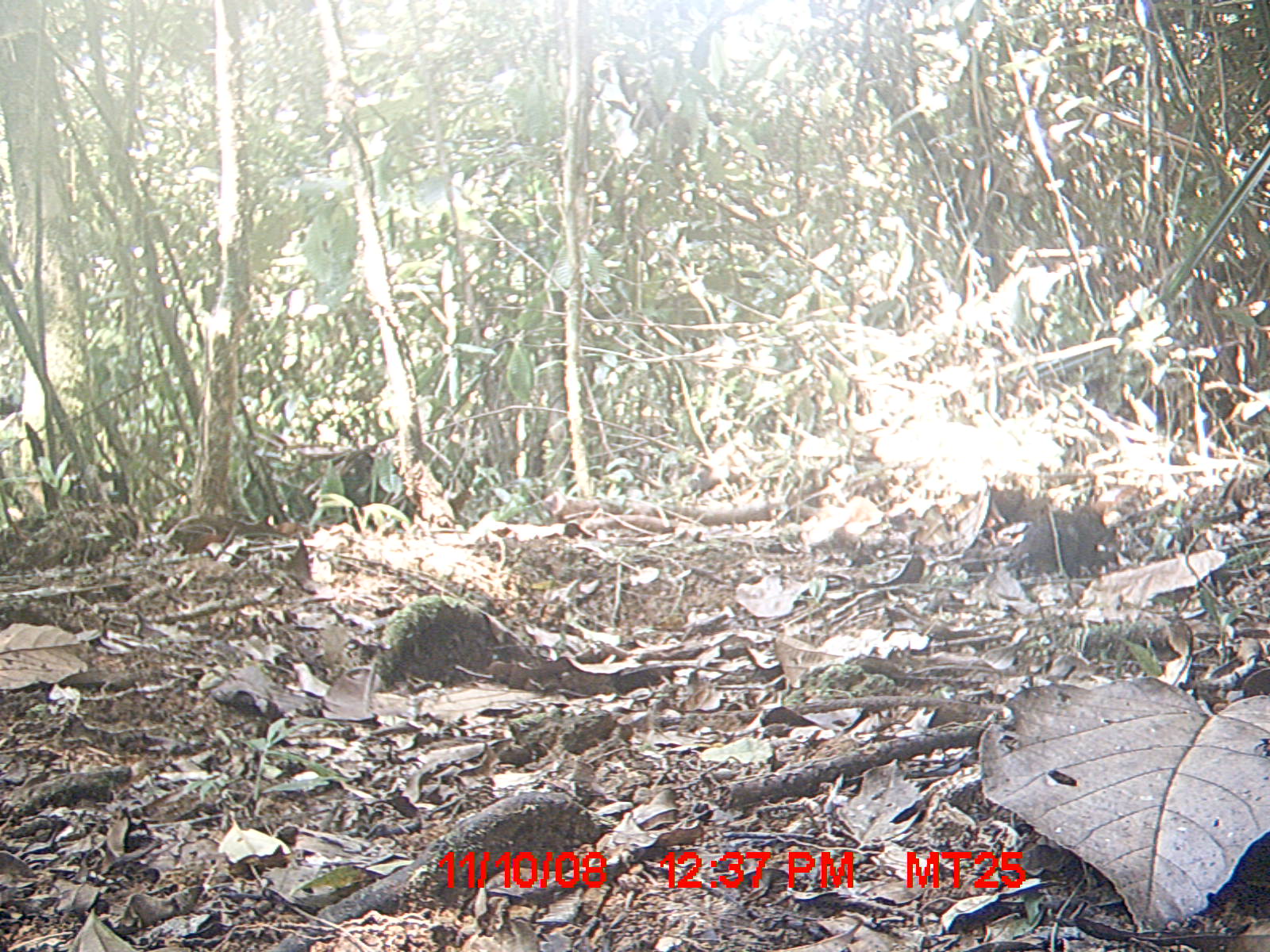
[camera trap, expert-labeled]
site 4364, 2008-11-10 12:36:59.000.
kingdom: Animalia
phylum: Chordata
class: Mammalia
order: Rodentia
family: Nesomyidae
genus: Nesomys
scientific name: Nesomys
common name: nesomys rodents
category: nesomys sp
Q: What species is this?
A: Nesomys sp (nesomys rodents) (Nesomys).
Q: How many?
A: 1.